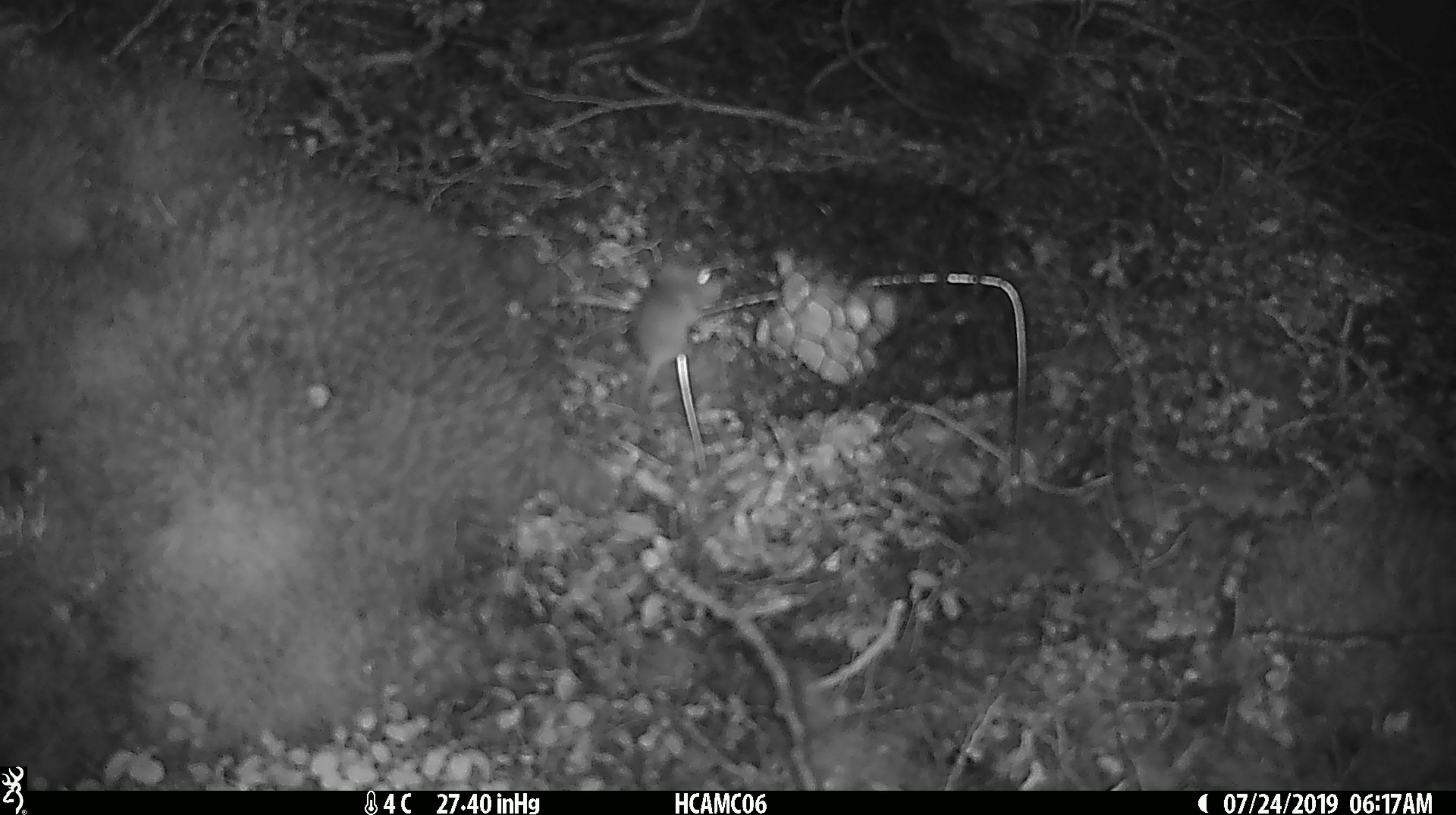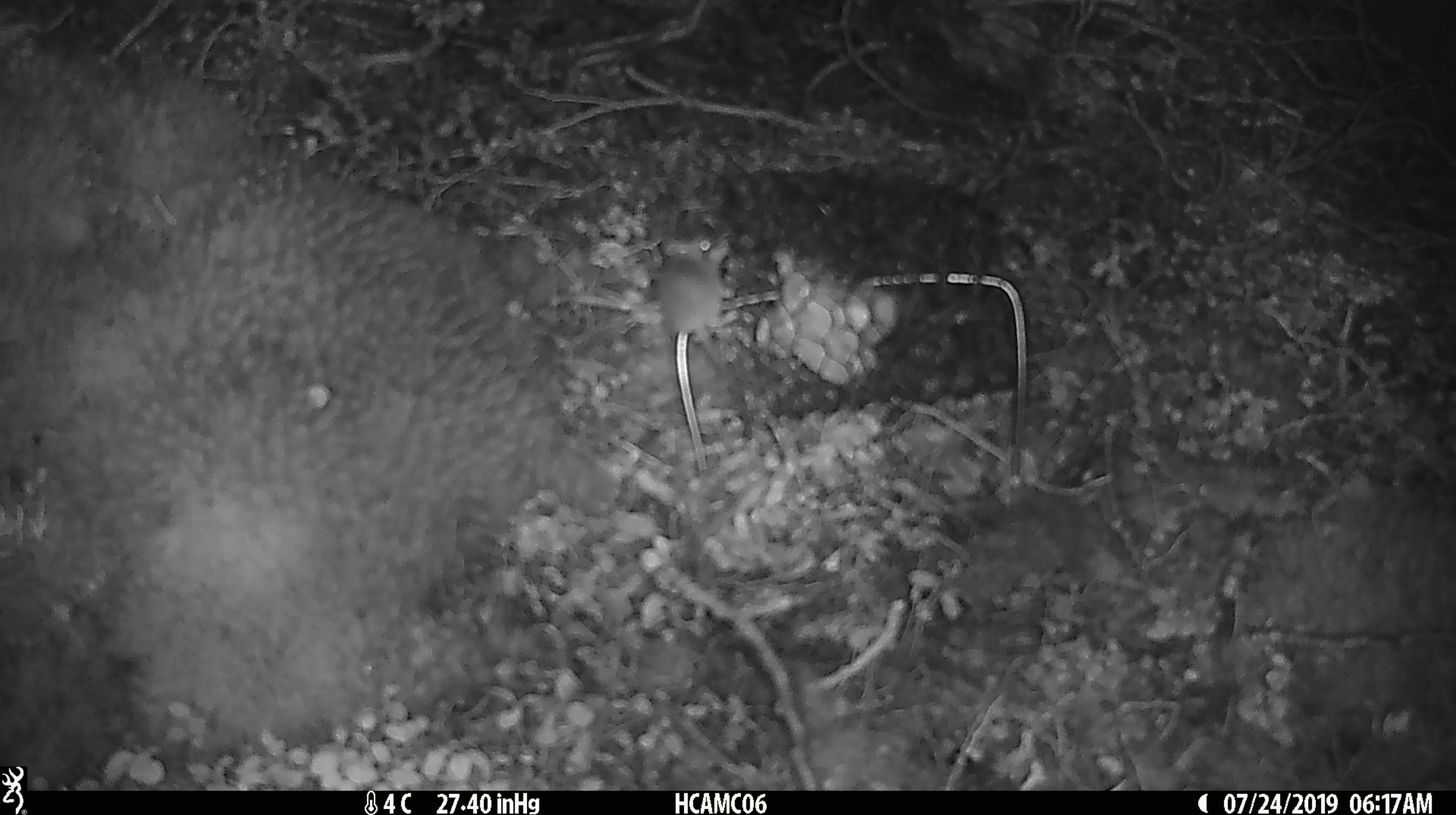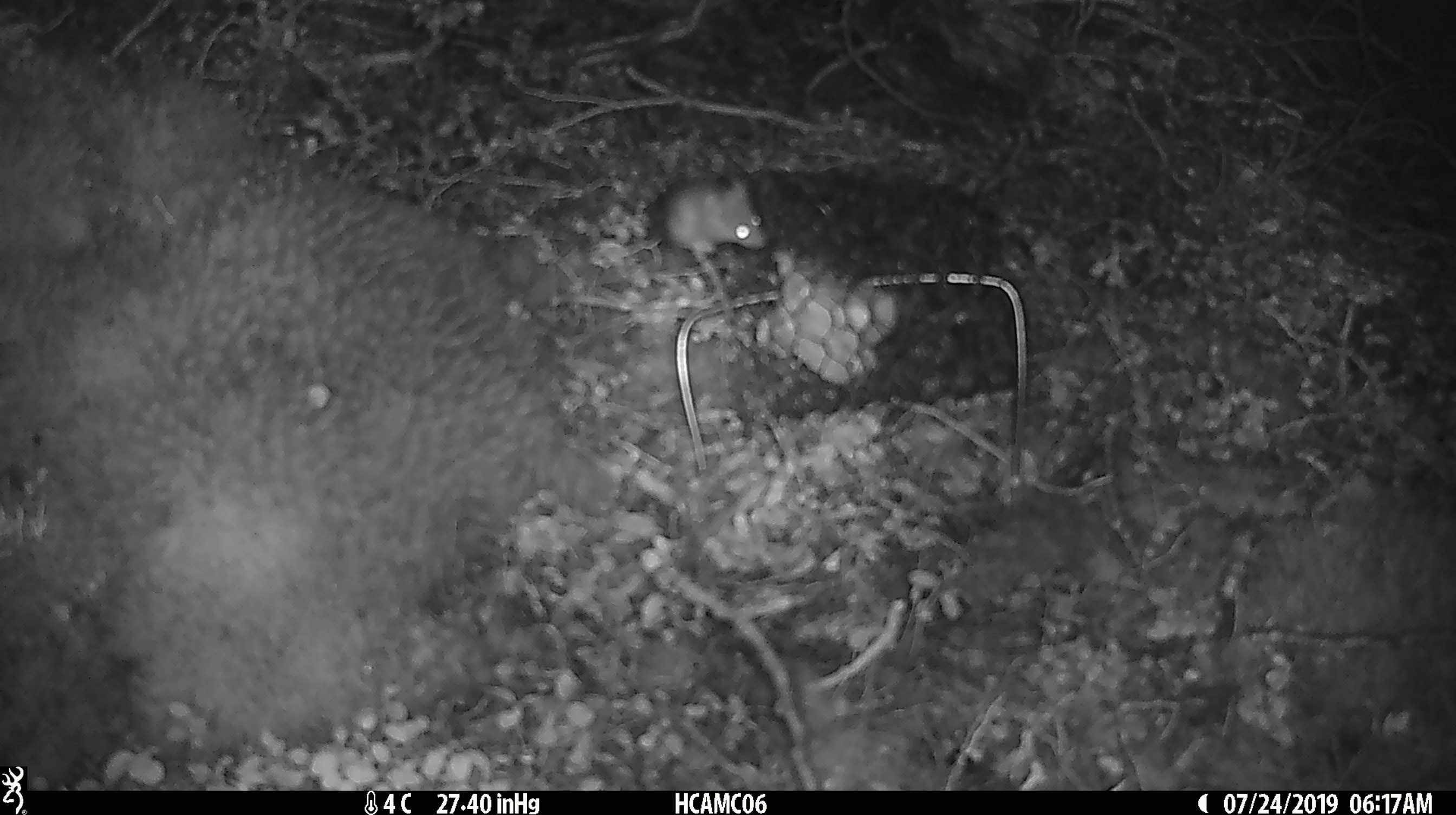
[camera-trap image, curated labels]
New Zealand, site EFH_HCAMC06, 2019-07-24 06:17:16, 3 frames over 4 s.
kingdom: Animalia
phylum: Chordata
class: Mammalia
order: Rodentia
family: Muridae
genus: Mus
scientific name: Mus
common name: mouse